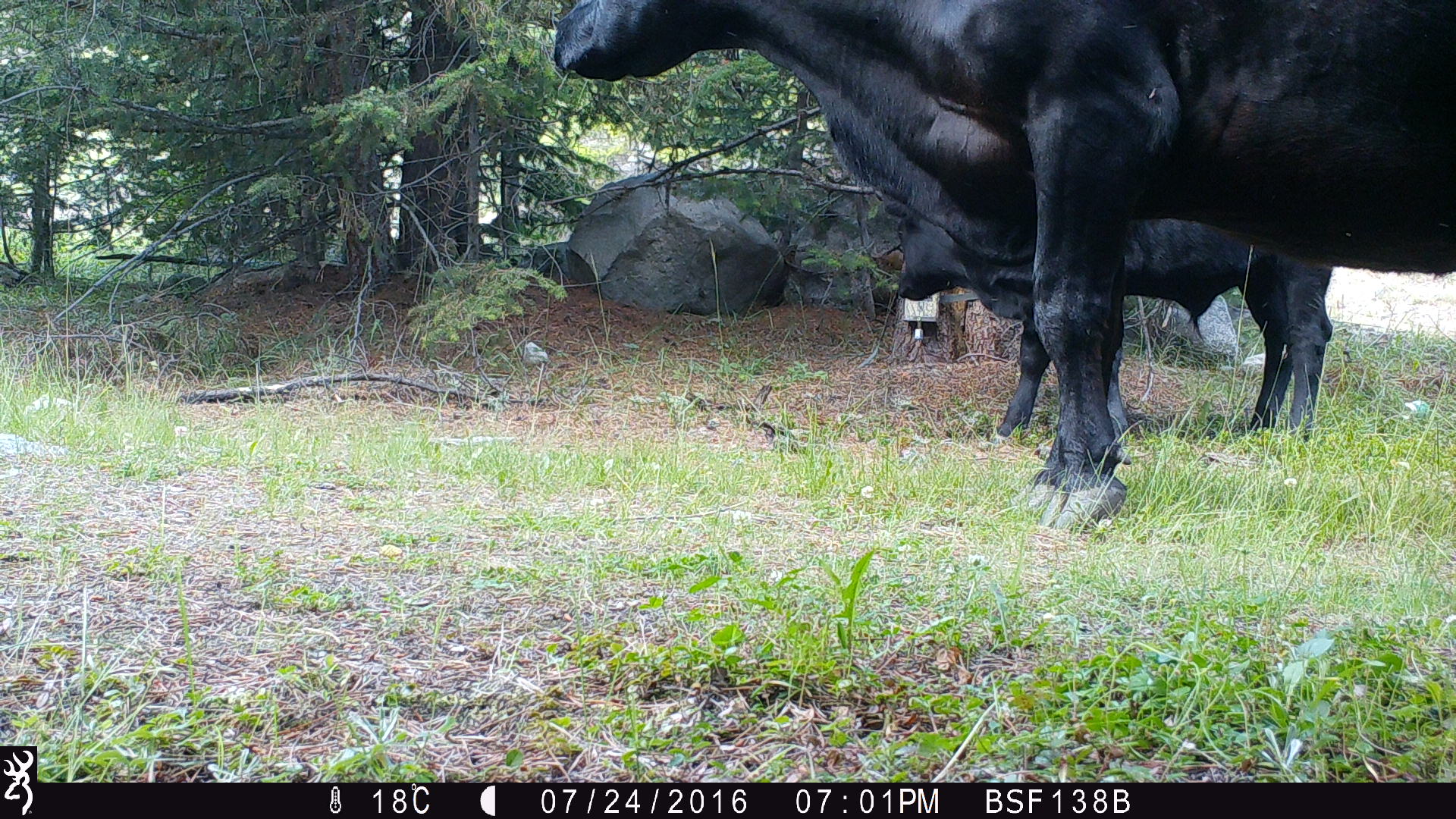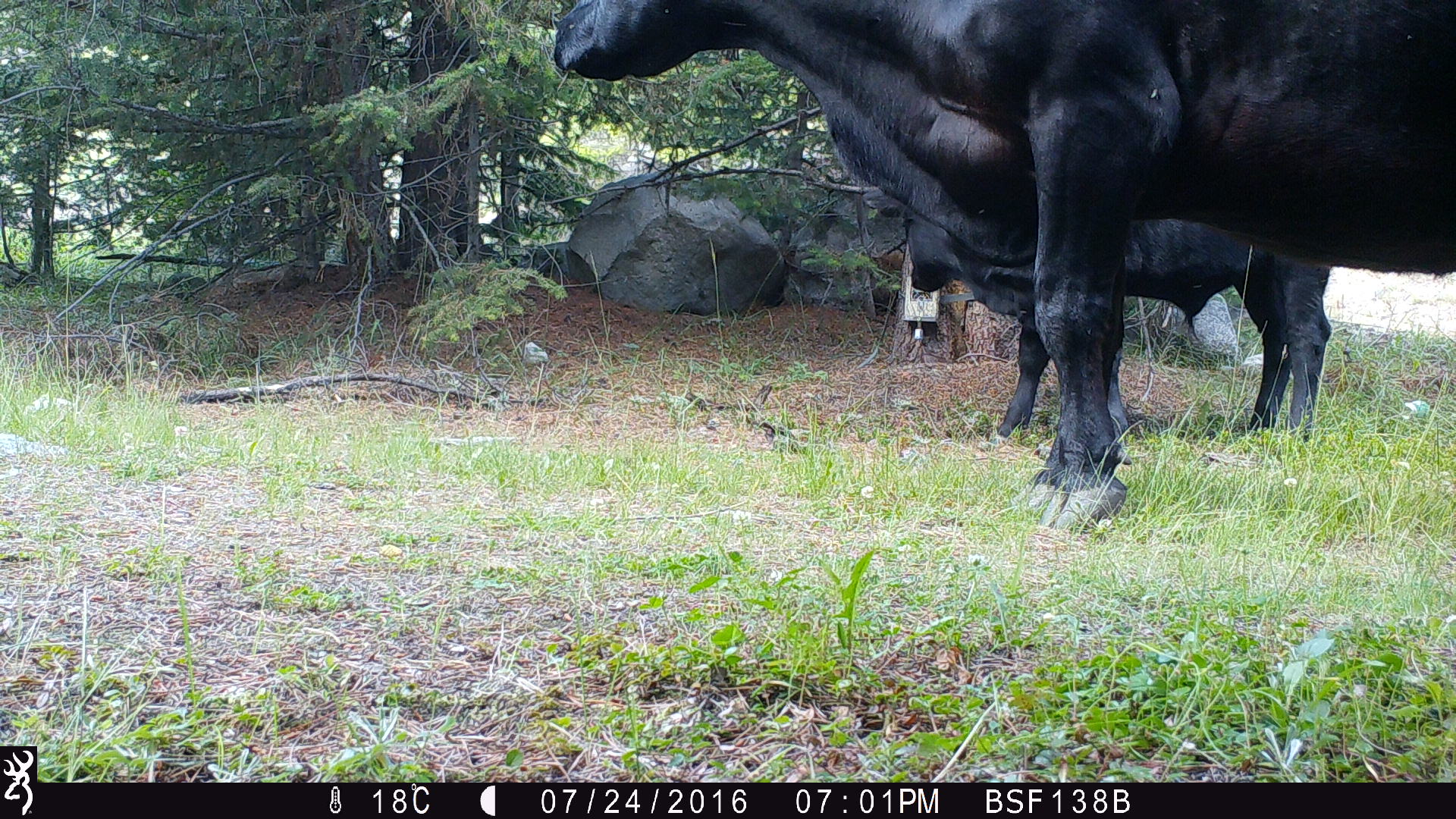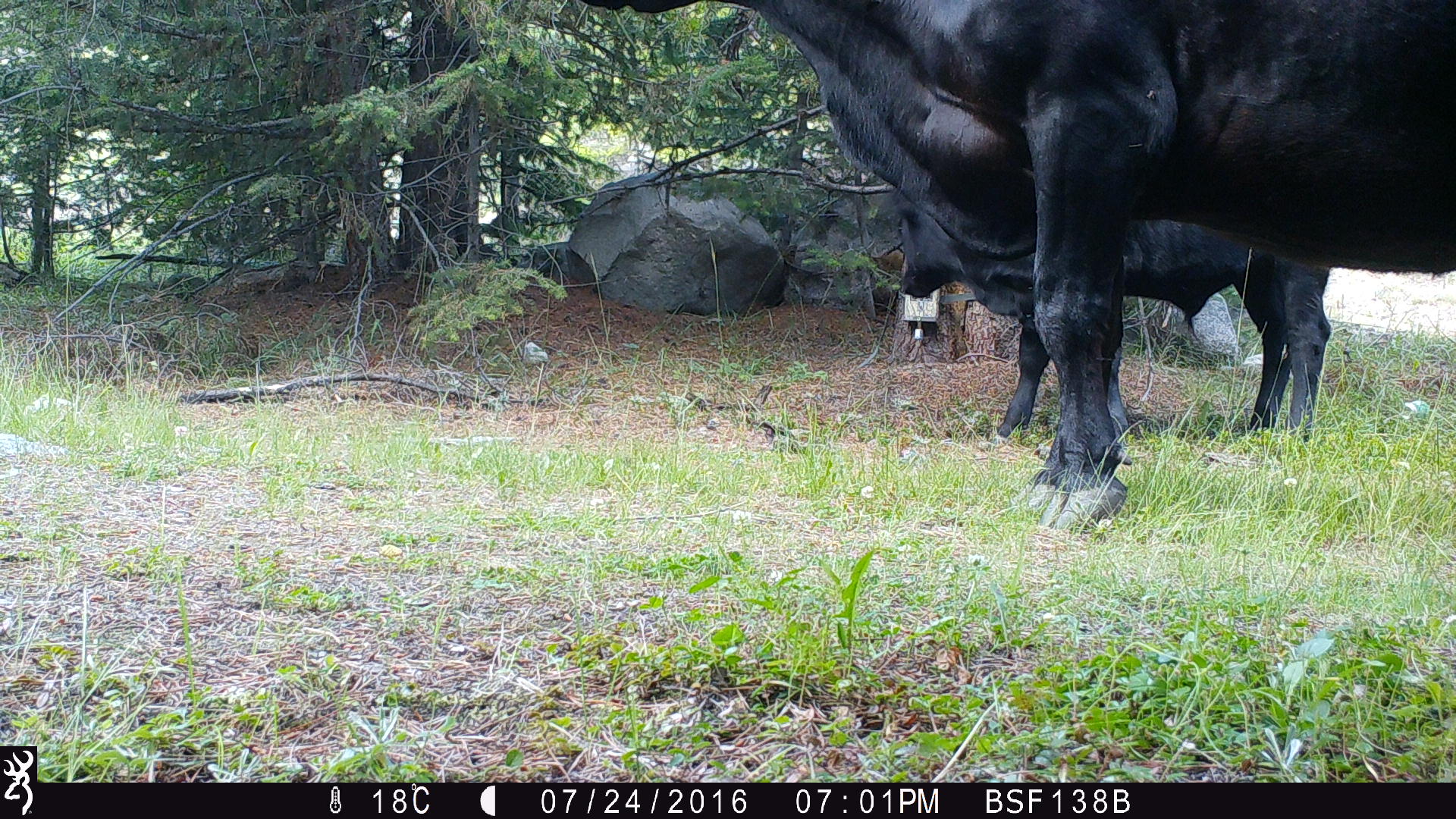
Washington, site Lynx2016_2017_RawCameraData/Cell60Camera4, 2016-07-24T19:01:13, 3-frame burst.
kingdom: Animalia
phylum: Chordata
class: Mammalia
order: Artiodactyla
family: Bovidae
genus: Bos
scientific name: Bos taurus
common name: domestic cattle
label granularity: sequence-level